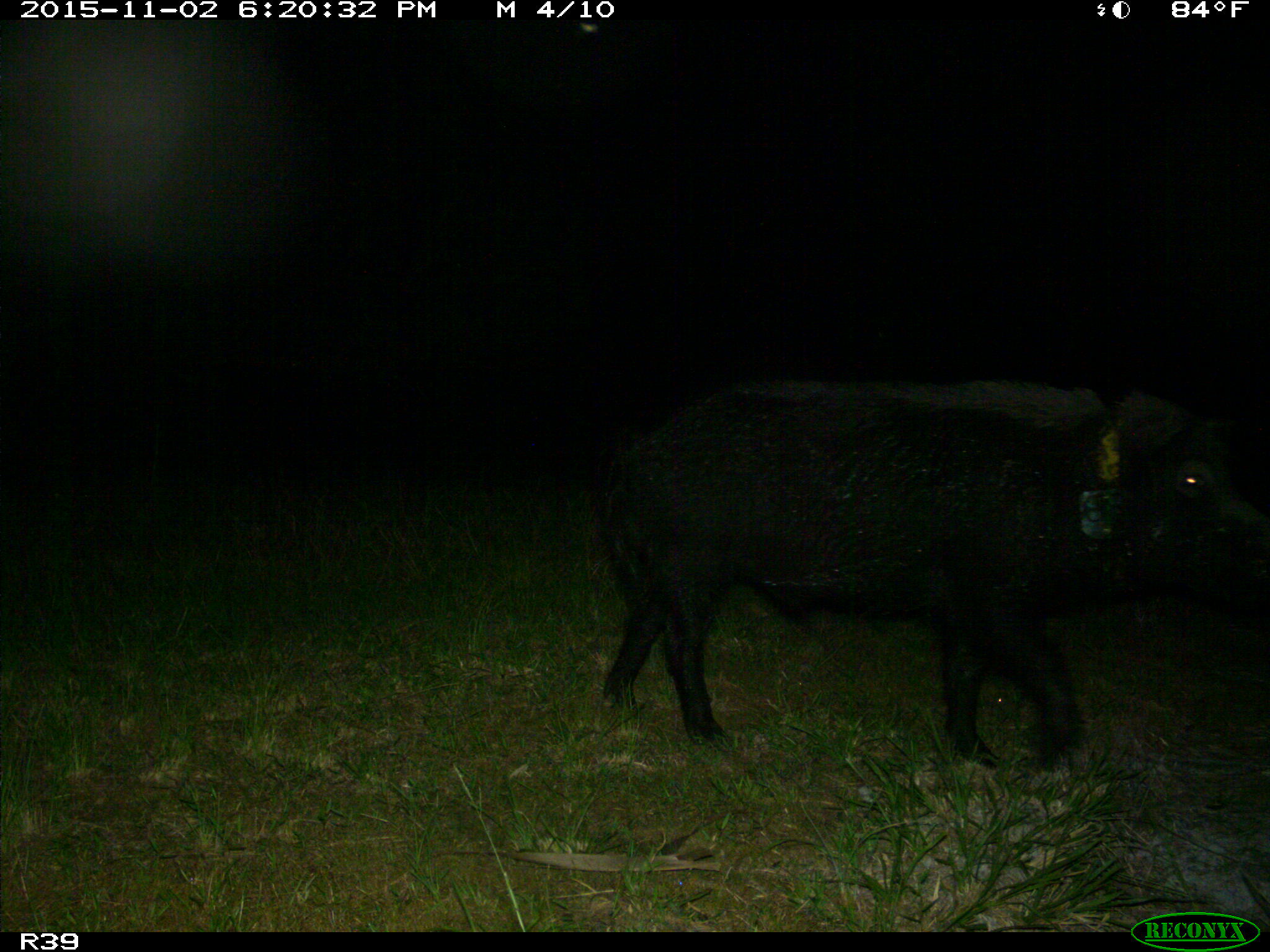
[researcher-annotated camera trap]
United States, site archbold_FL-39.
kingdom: Animalia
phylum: Chordata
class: Mammalia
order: Artiodactyla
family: Suidae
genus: Sus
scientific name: Sus scrofa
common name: wild boar